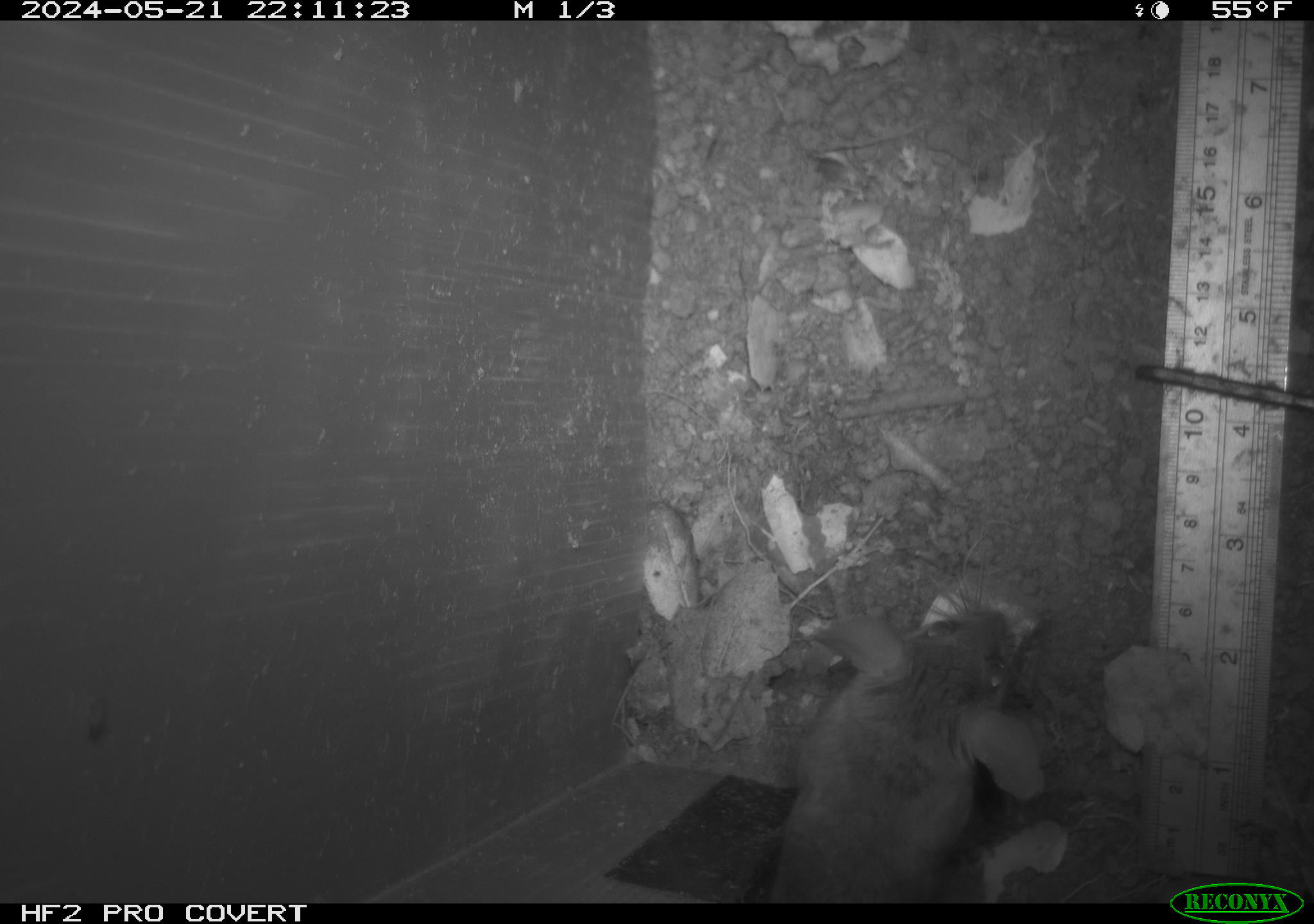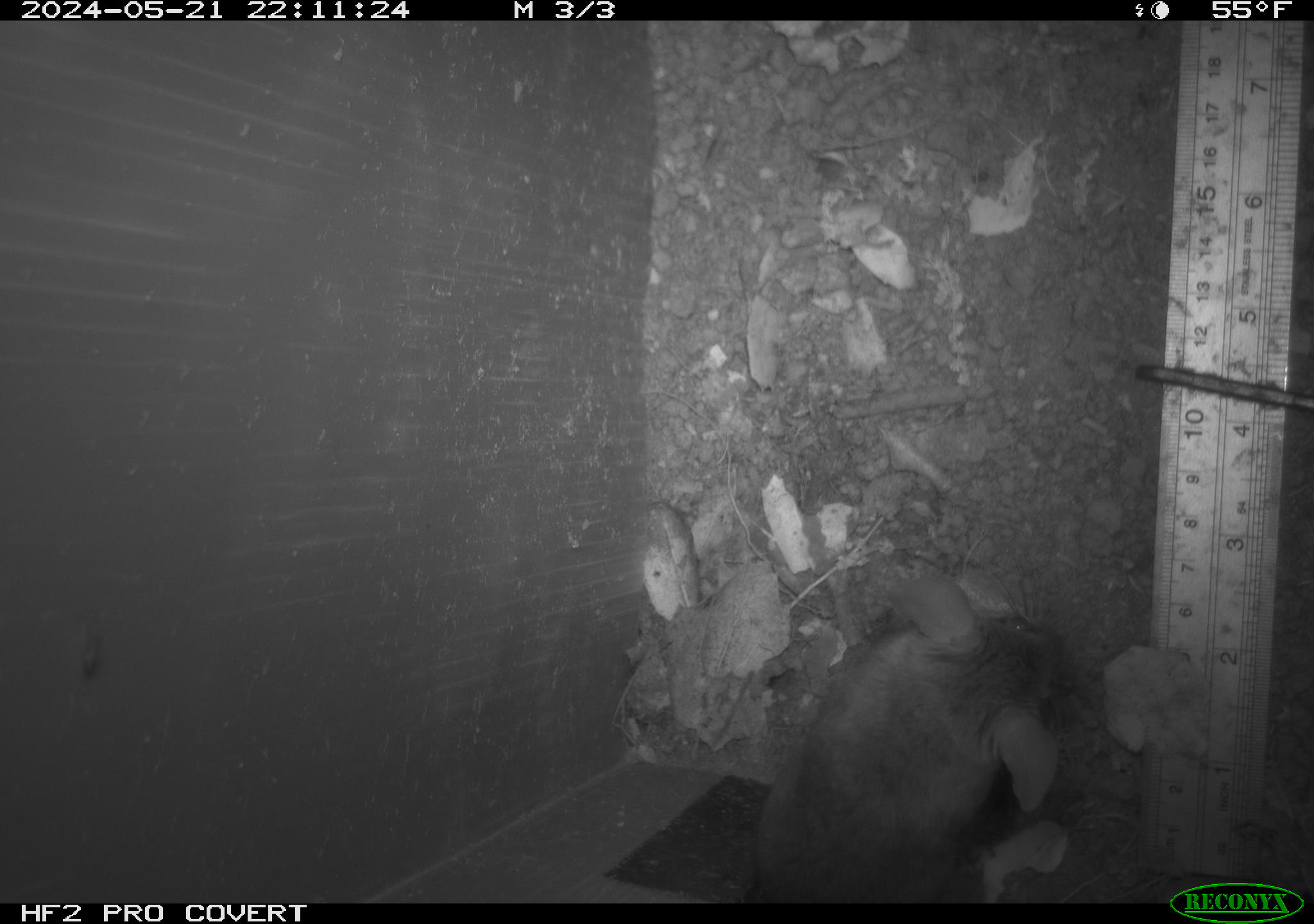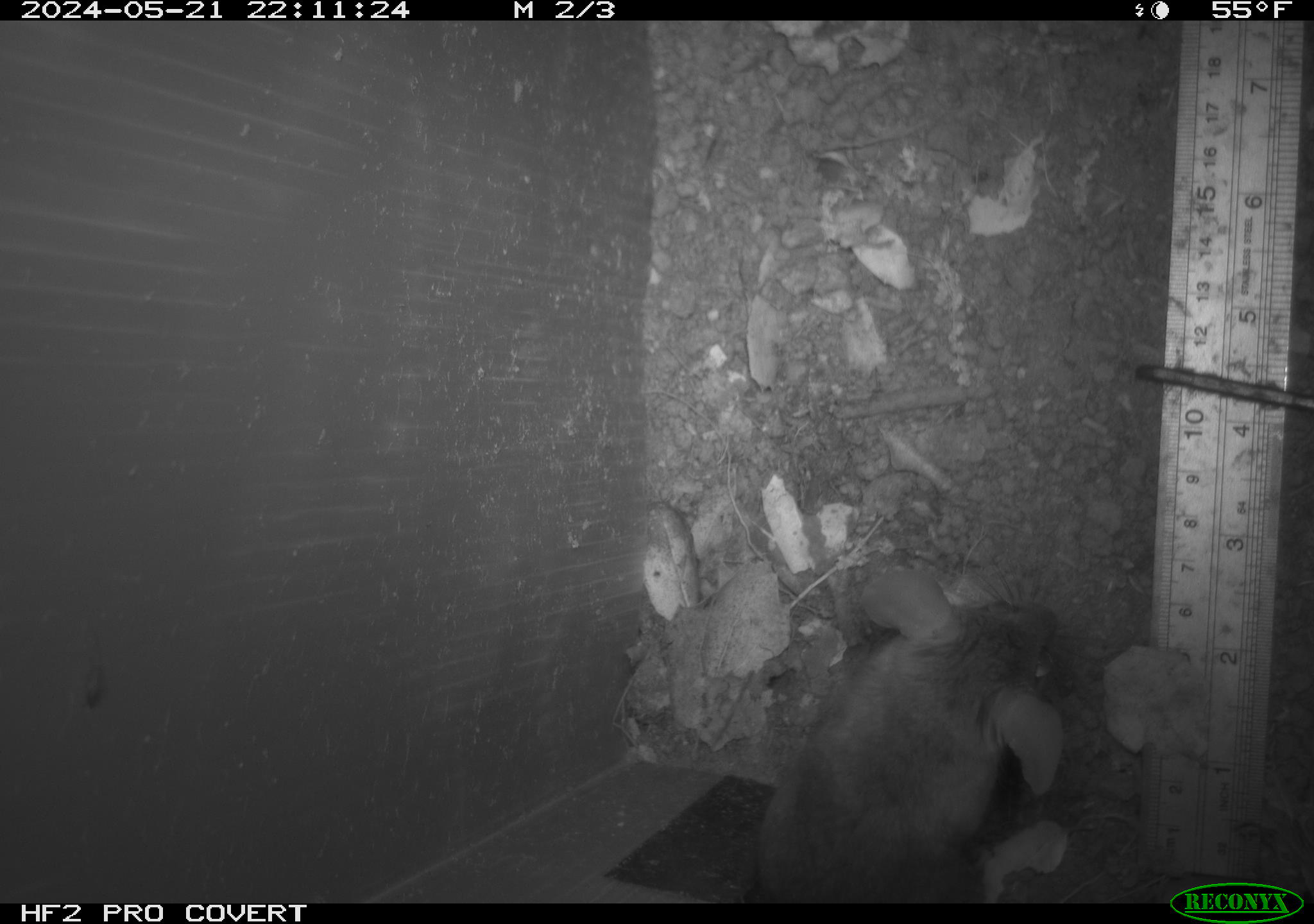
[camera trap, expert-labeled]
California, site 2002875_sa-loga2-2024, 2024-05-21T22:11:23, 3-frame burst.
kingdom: Animalia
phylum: Chordata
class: Mammalia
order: Rodentia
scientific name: Rodentia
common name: rodent